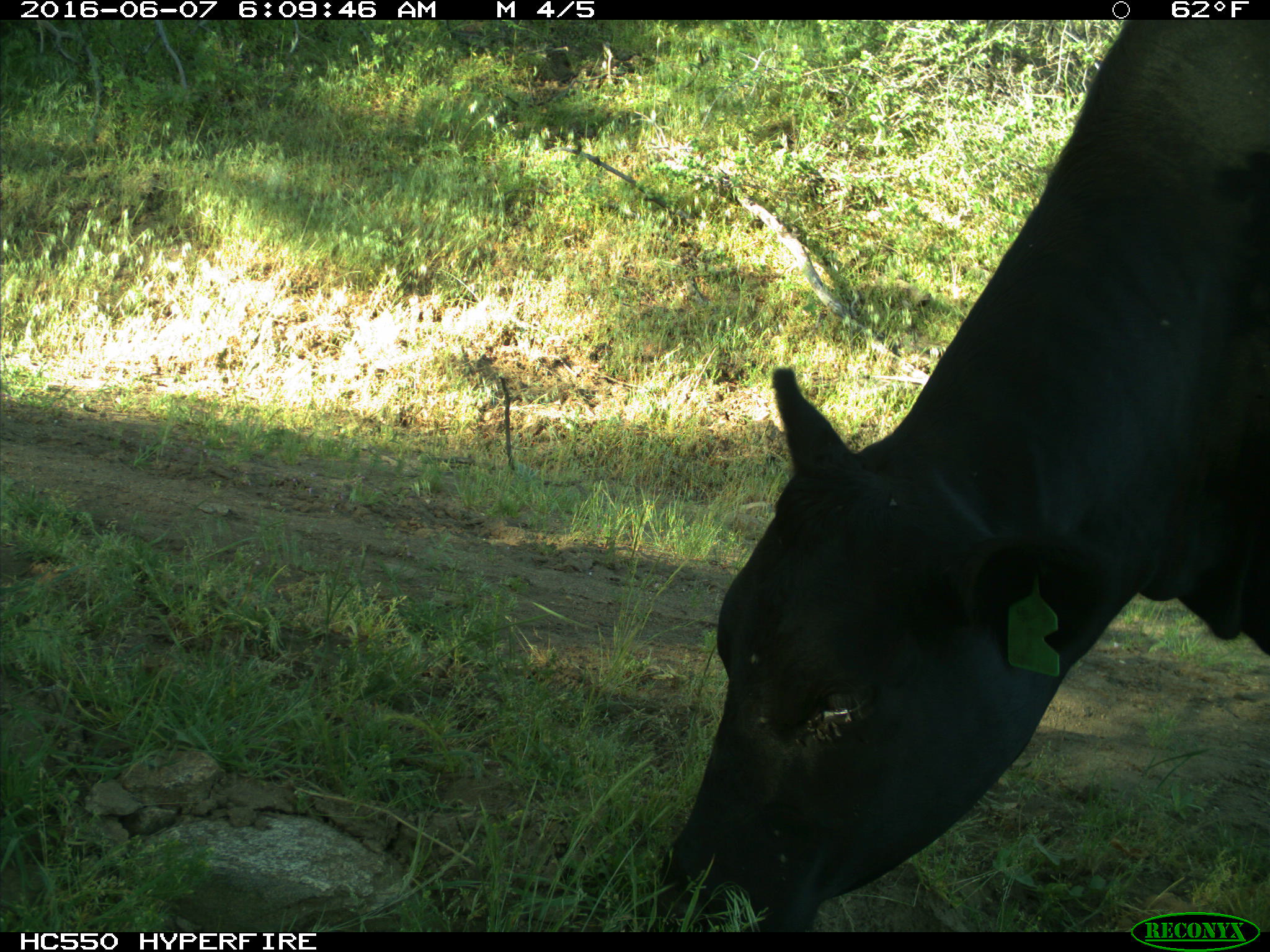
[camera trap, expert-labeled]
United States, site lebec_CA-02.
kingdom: Animalia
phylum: Chordata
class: Mammalia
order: Artiodactyla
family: Bovidae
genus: Bos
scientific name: Bos taurus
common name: domestic cow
Bos taurus (domestic cow).